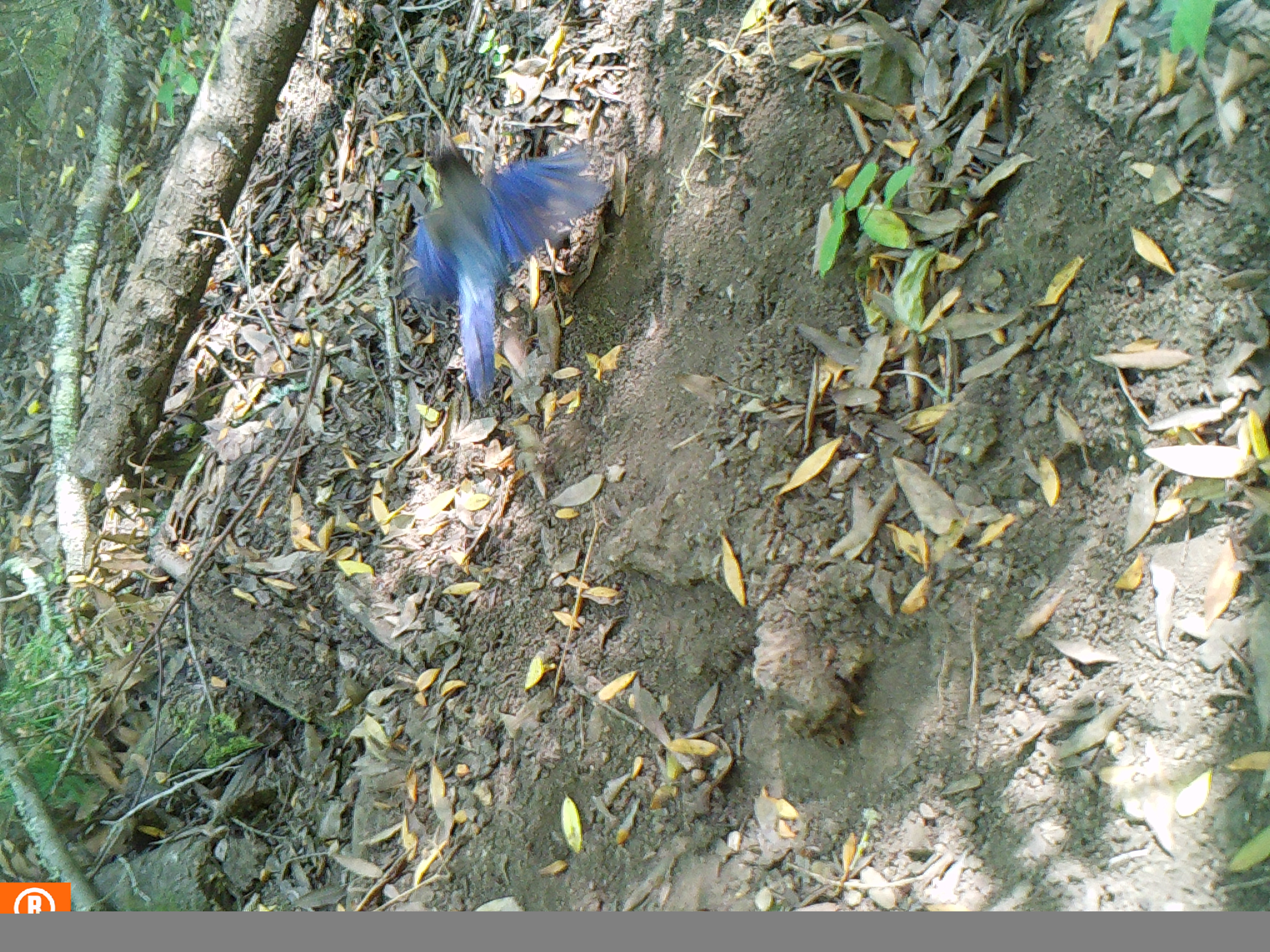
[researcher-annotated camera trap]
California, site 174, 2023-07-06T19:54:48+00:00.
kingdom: Animalia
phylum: Chordata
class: Aves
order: Passeriformes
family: Corvidae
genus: Cyanocitta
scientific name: Cyanocitta stelleri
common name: steller's jay